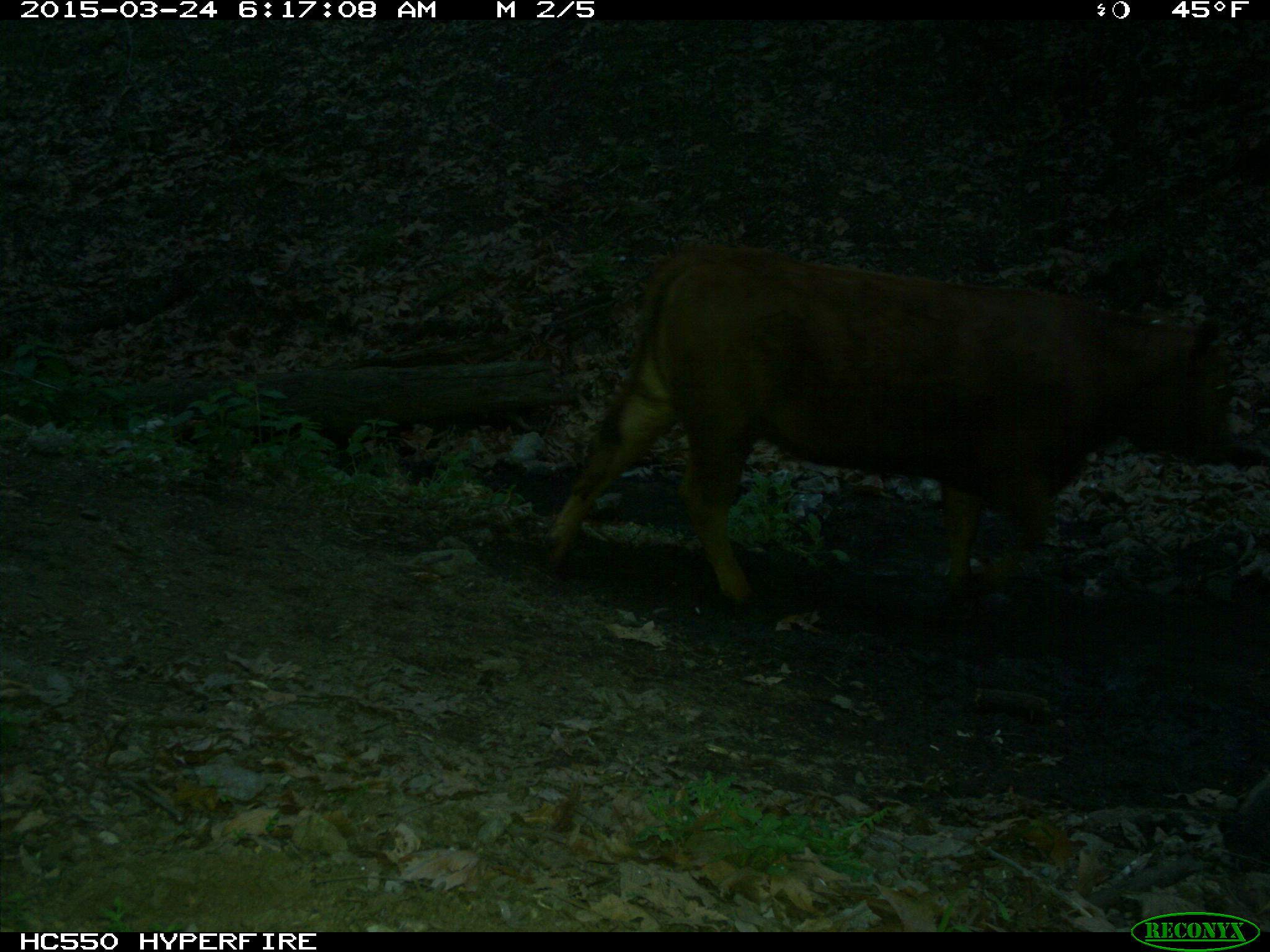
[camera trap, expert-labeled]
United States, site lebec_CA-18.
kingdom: Animalia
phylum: Chordata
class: Mammalia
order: Artiodactyla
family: Bovidae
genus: Bos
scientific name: Bos taurus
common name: domestic cow